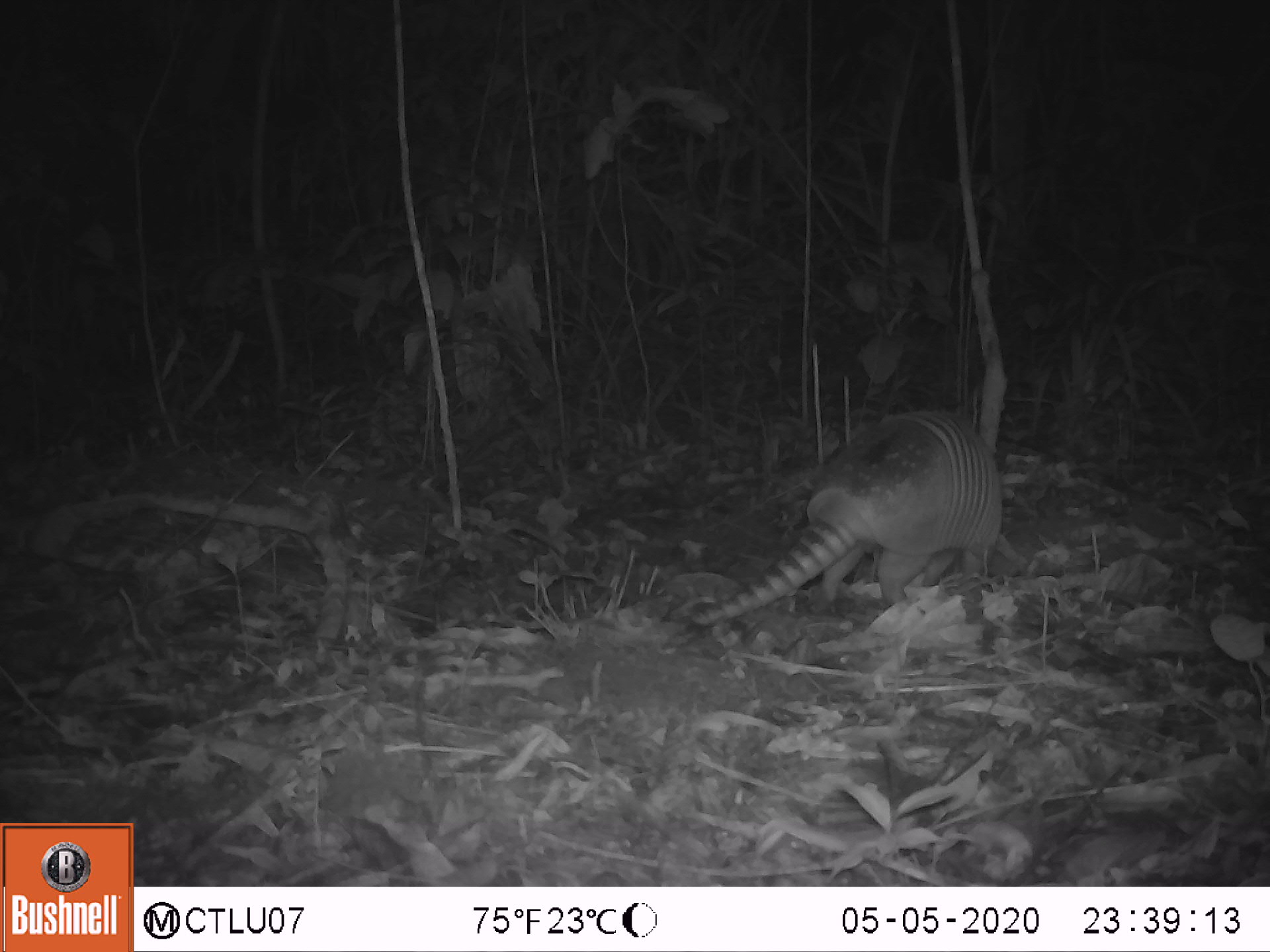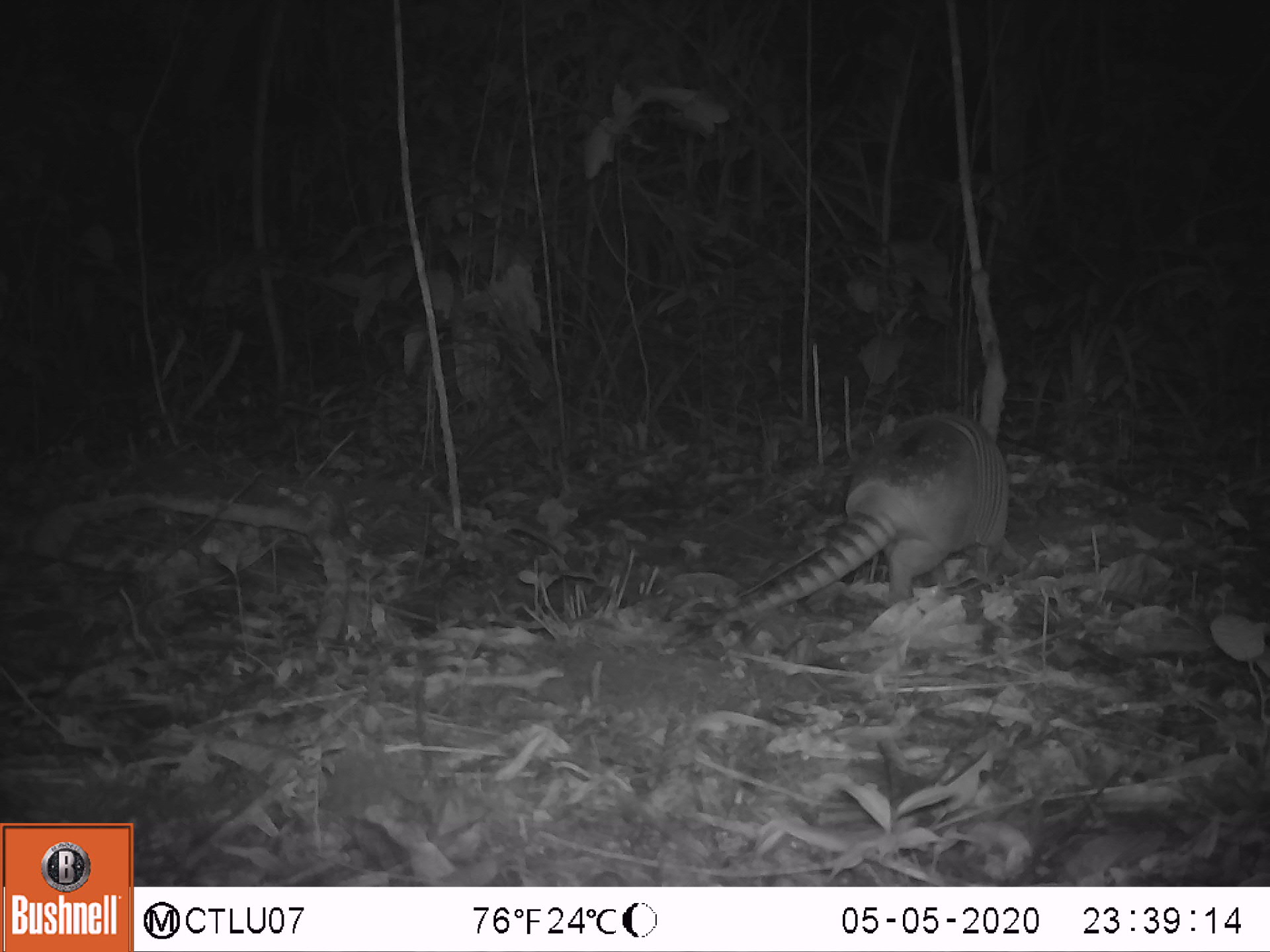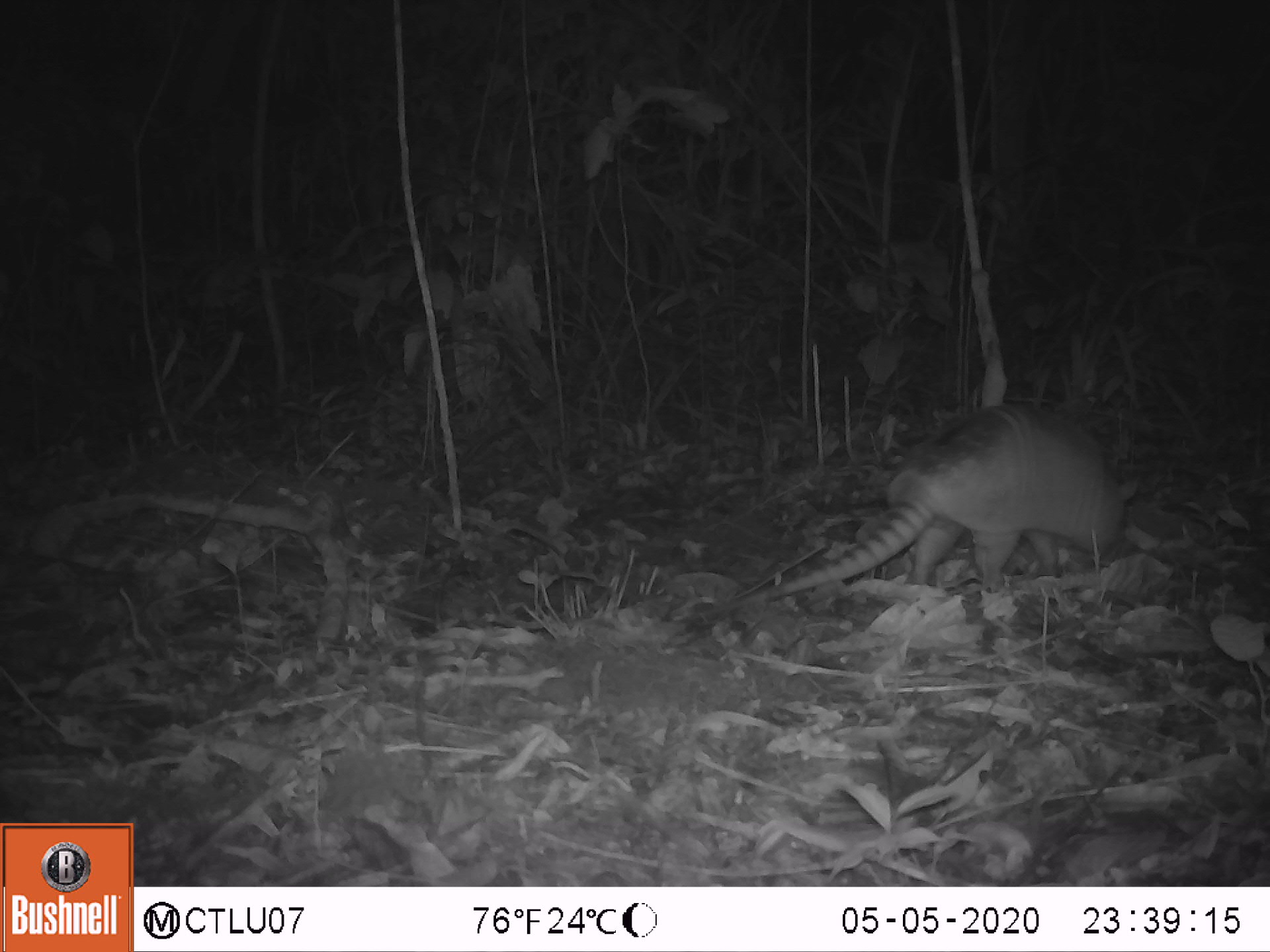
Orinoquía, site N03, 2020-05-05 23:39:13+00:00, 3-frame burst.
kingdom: Animalia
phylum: Chordata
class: Mammalia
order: Cingulata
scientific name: Cingulata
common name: armadillo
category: unknown armadillo